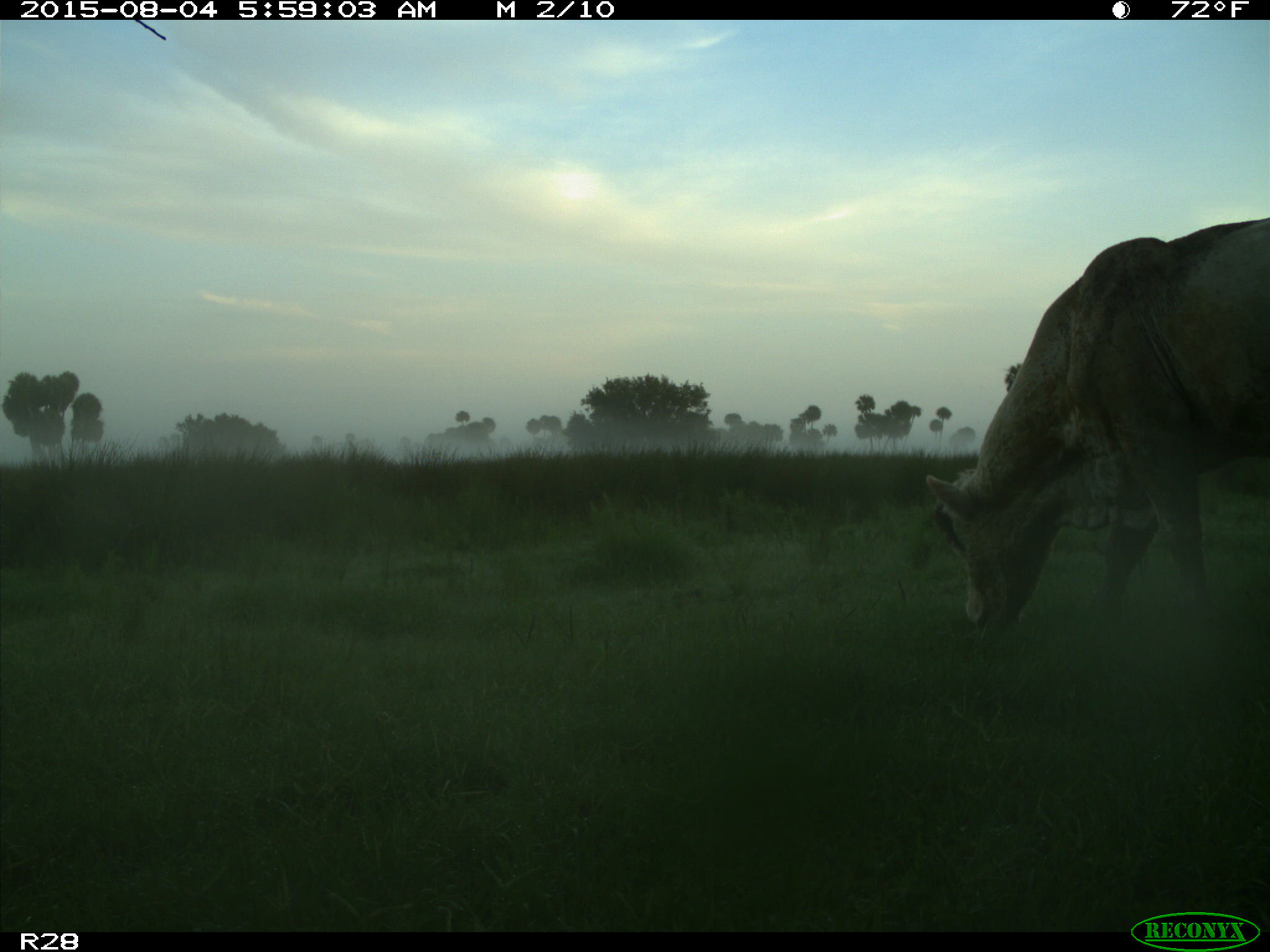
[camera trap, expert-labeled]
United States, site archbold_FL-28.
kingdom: Animalia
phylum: Chordata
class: Mammalia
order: Artiodactyla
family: Bovidae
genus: Bos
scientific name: Bos taurus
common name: domestic cow